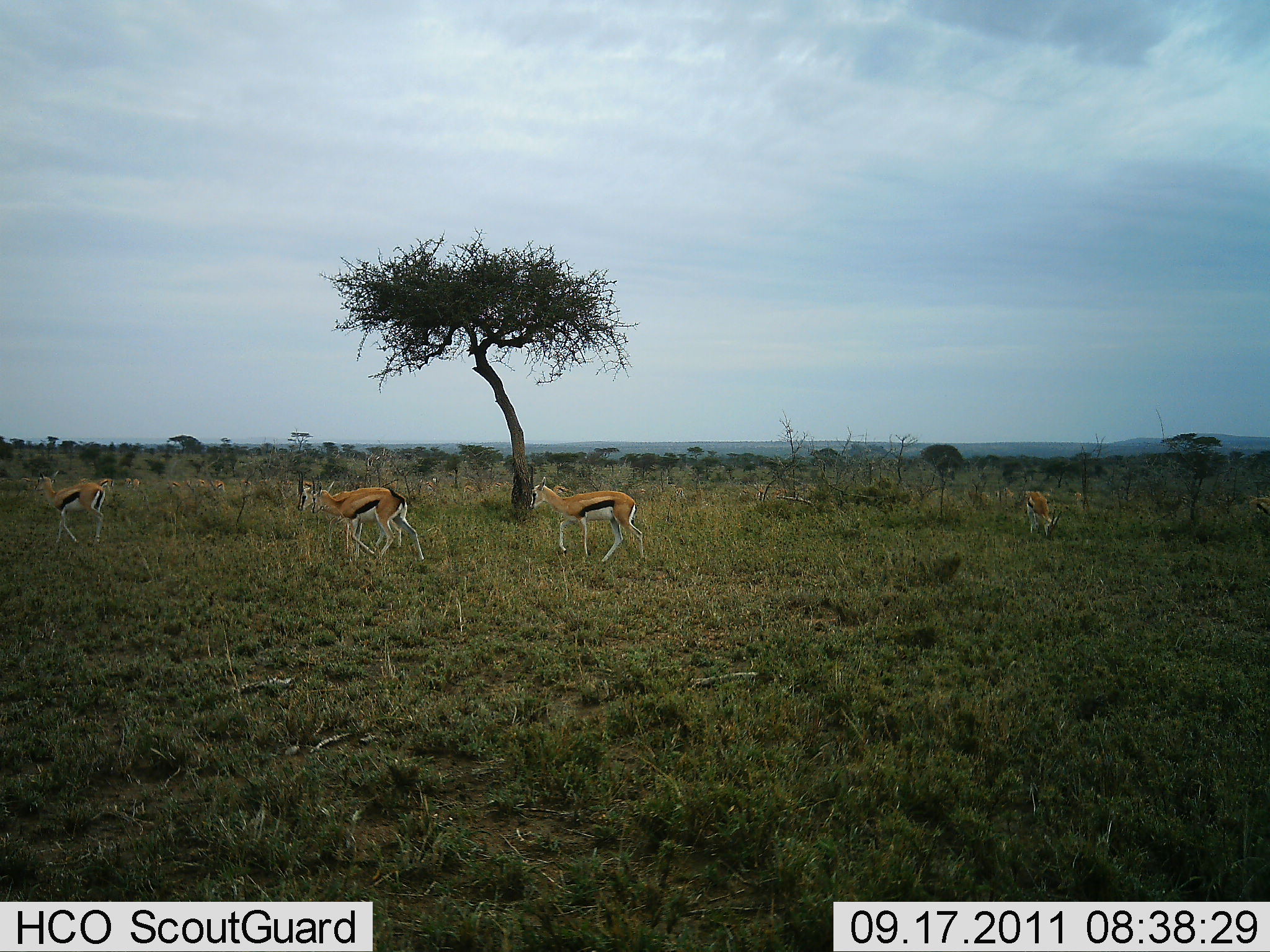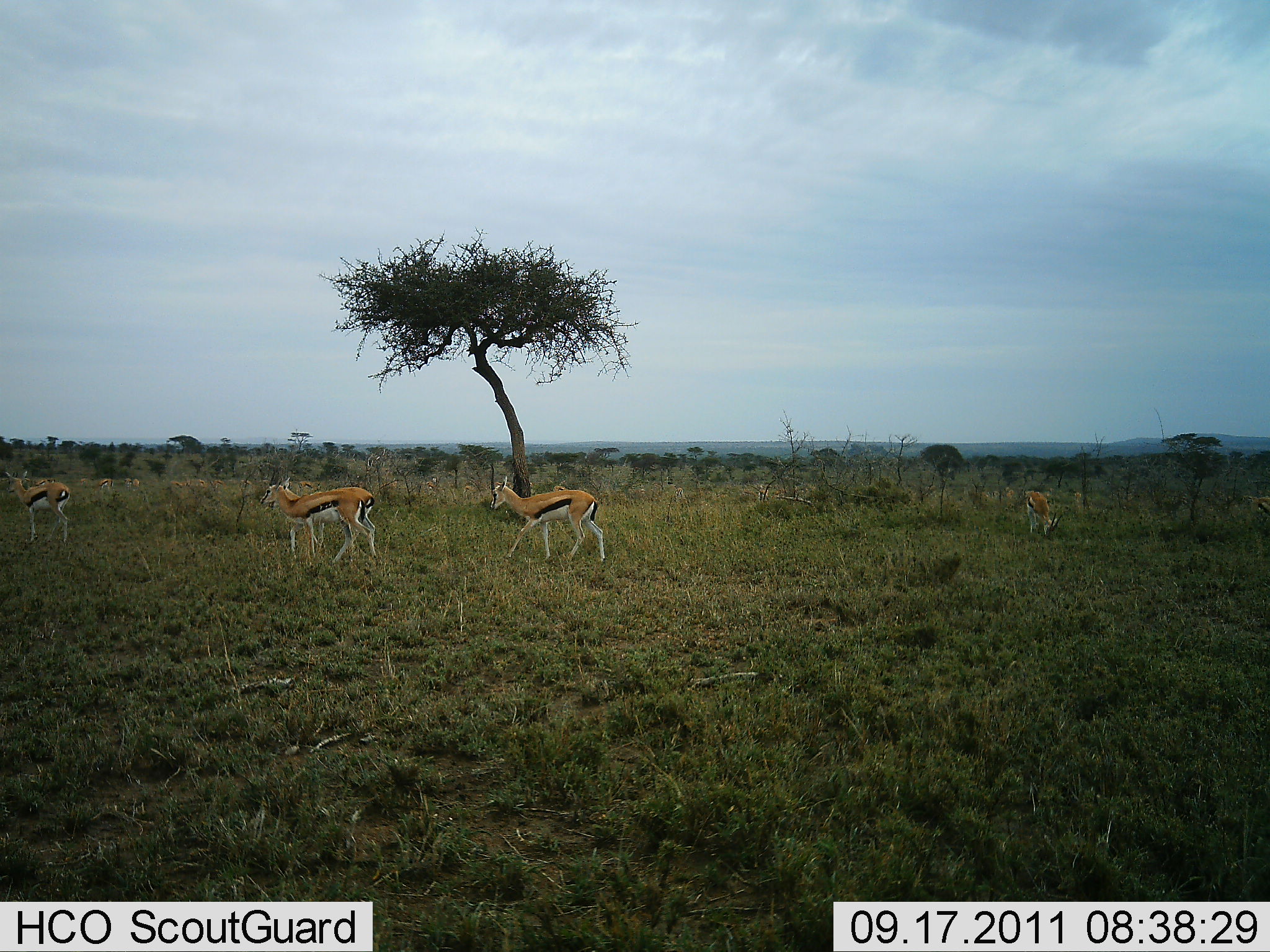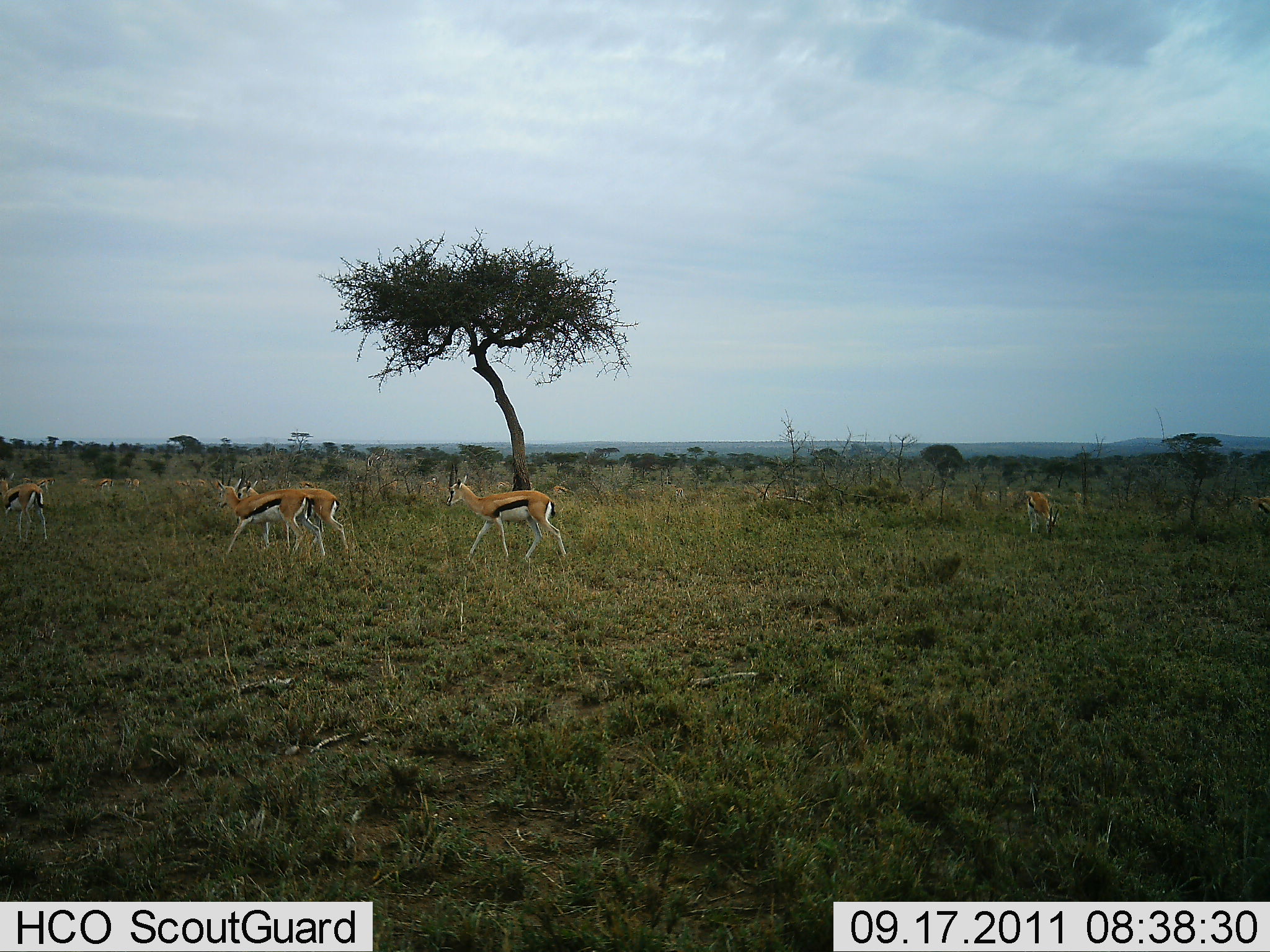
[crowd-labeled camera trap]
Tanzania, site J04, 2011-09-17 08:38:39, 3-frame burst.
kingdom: Animalia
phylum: Chordata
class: Mammalia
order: Artiodactyla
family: Bovidae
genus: Eudorcas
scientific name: Eudorcas thomsonii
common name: thomson's gazelle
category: gazellethomsons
Gazellethomsons (thomson's gazelle) (Eudorcas thomsonii), count 5. Behavior (volunteer vote fractions): standing 17%, resting 0%, moving 92%, interacting 0%. Young present (vote fraction): 0%. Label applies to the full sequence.